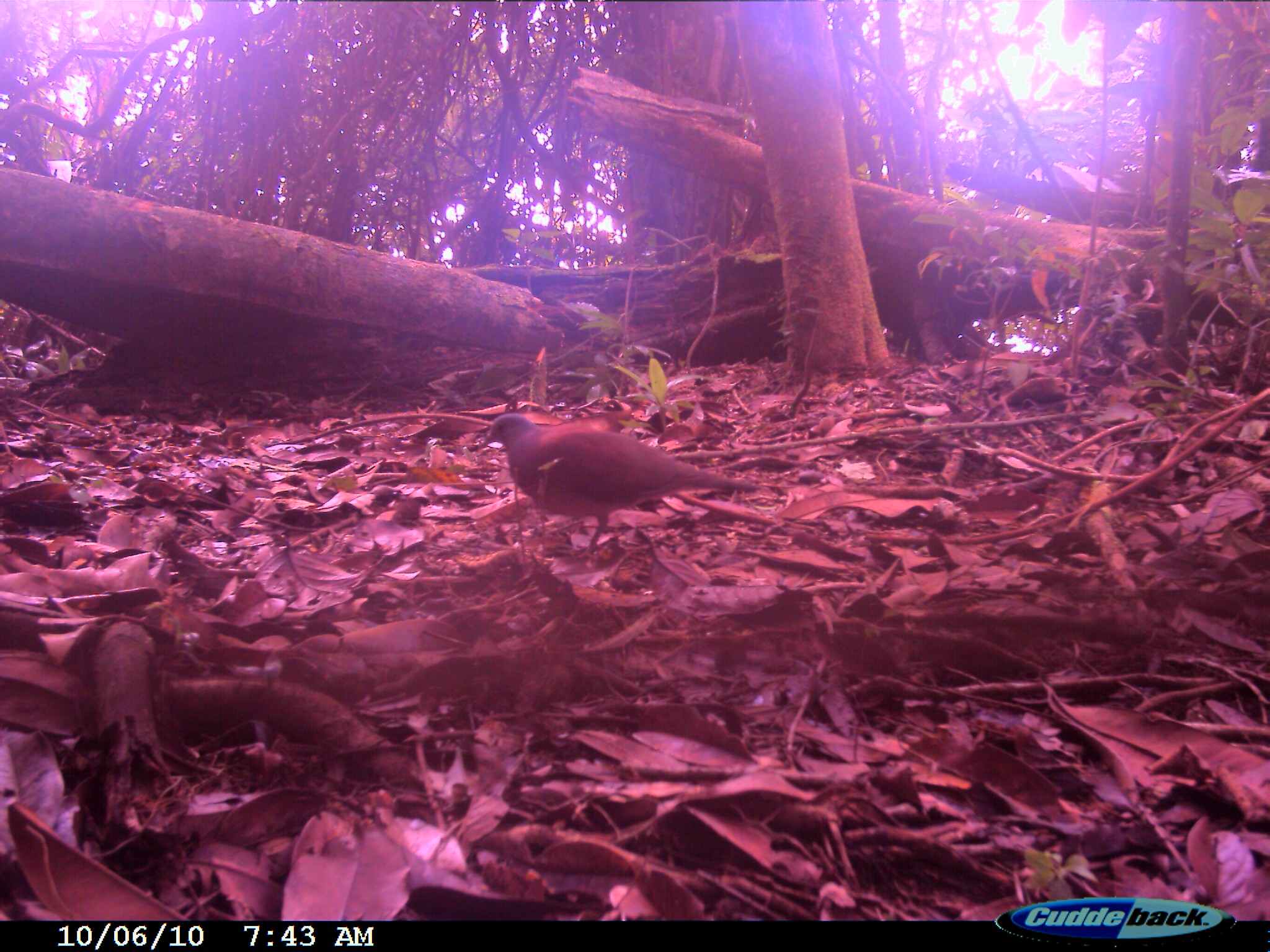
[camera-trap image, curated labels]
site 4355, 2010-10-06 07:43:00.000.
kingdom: Animalia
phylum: Chordata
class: Aves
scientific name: Aves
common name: bird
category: unknown bird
Unknown bird (bird) (Aves), count 1.